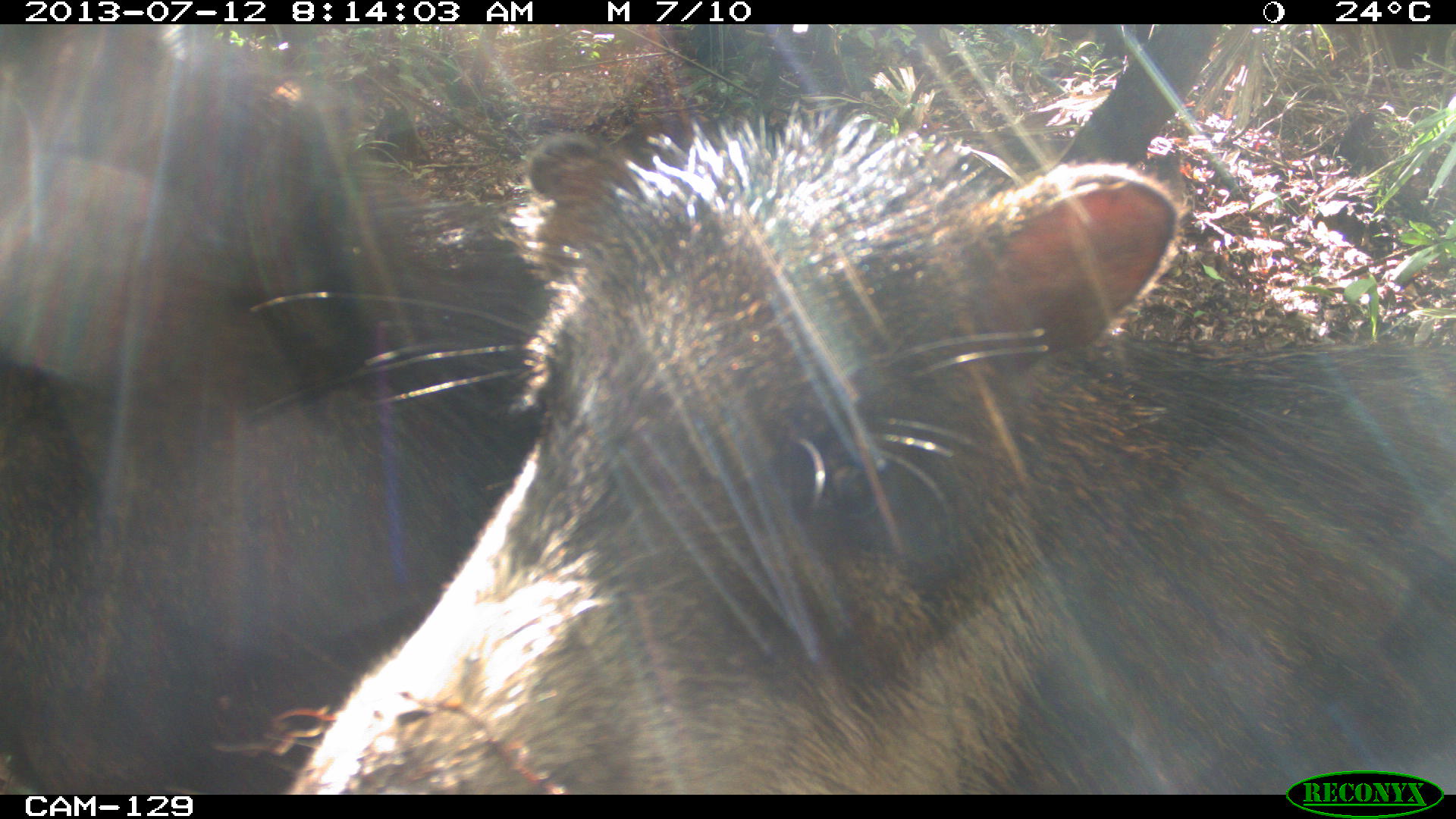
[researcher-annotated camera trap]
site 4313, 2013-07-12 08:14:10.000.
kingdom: Animalia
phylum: Chordata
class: Mammalia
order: Artiodactyla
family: Tayassuidae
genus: Tayassu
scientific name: Tayassu pecari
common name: white-lipped peccary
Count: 20.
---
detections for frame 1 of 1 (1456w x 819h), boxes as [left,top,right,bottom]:
tayassu pecari: [241,91,1454,791]; [0,25,554,793]